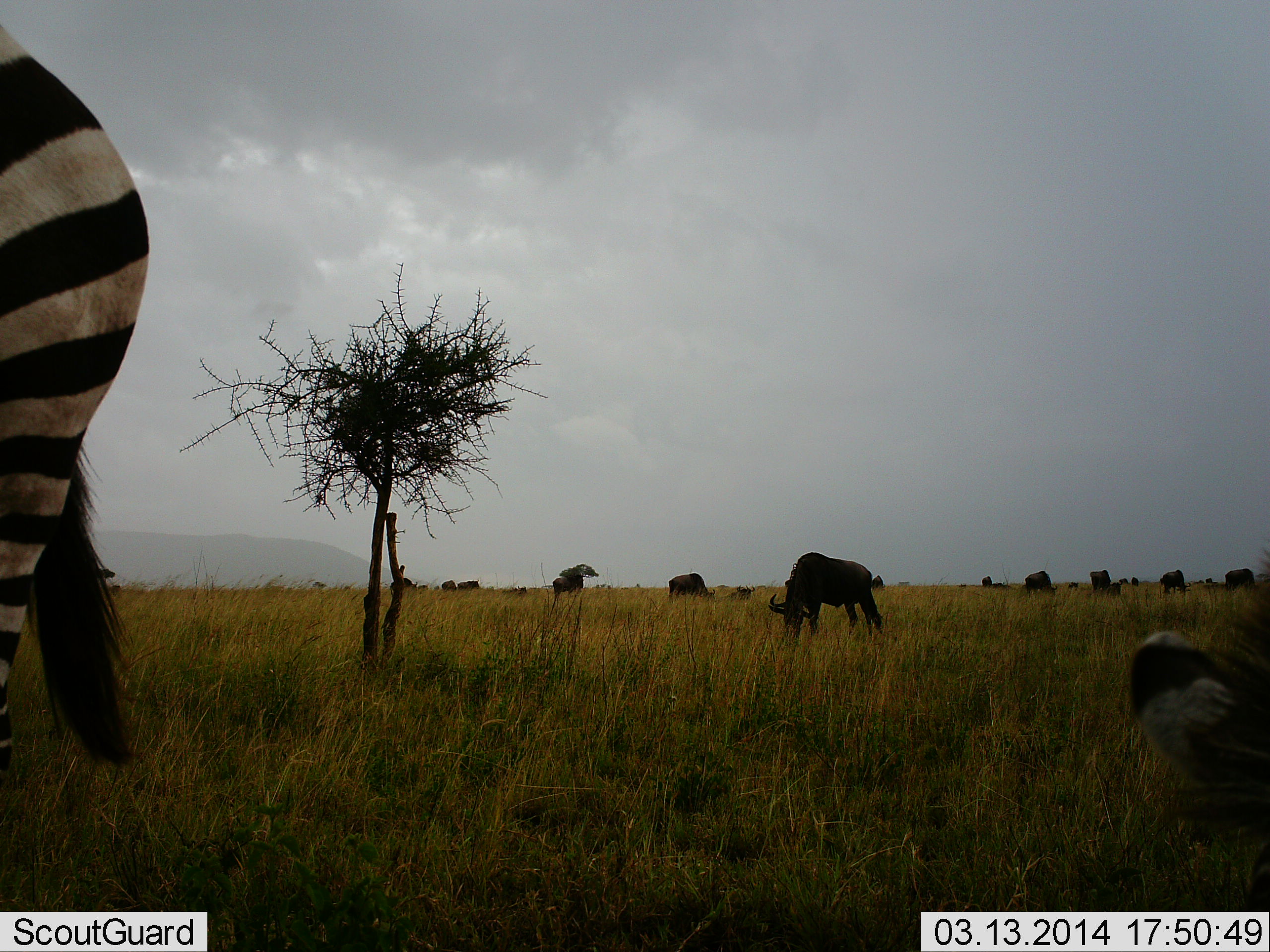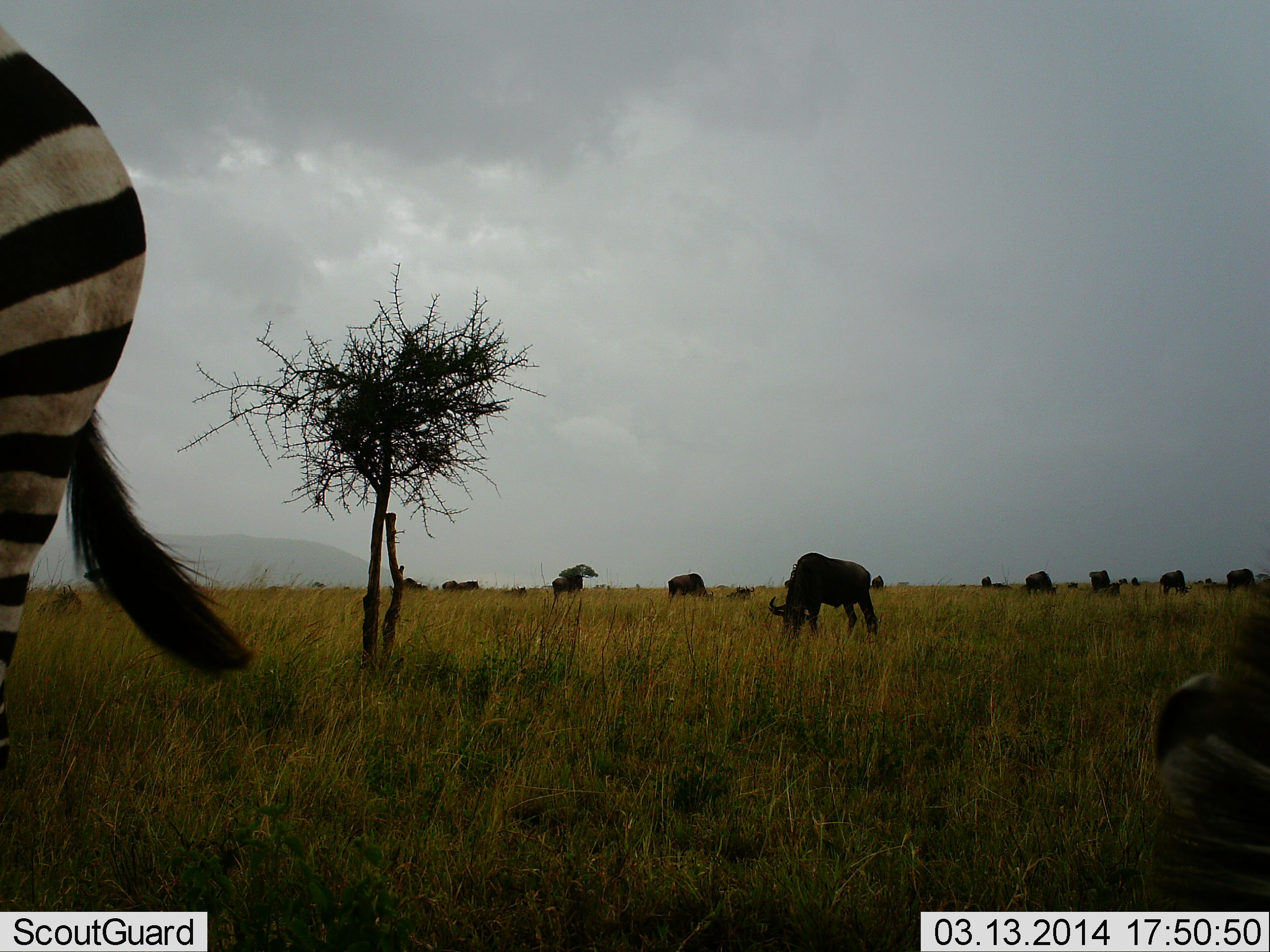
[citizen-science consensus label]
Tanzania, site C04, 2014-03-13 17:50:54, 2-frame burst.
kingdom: Animalia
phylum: Chordata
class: Mammalia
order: Artiodactyla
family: Bovidae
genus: Connochaetes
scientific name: Connochaetes taurinus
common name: blue wildebeest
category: wildebeest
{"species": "wildebeest (blue wildebeest) (Connochaetes taurinus)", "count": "11-50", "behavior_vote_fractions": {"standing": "42%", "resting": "8%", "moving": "33%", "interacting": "0%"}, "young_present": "0%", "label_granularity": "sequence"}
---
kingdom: Animalia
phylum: Chordata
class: Mammalia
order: Perissodactyla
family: Equidae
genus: Equus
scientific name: Equus quagga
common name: plains zebra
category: zebra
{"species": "zebra (plains zebra) (Equus quagga)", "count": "1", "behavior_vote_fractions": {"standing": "80%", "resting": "0%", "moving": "7%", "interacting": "0%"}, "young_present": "0%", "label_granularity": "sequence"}